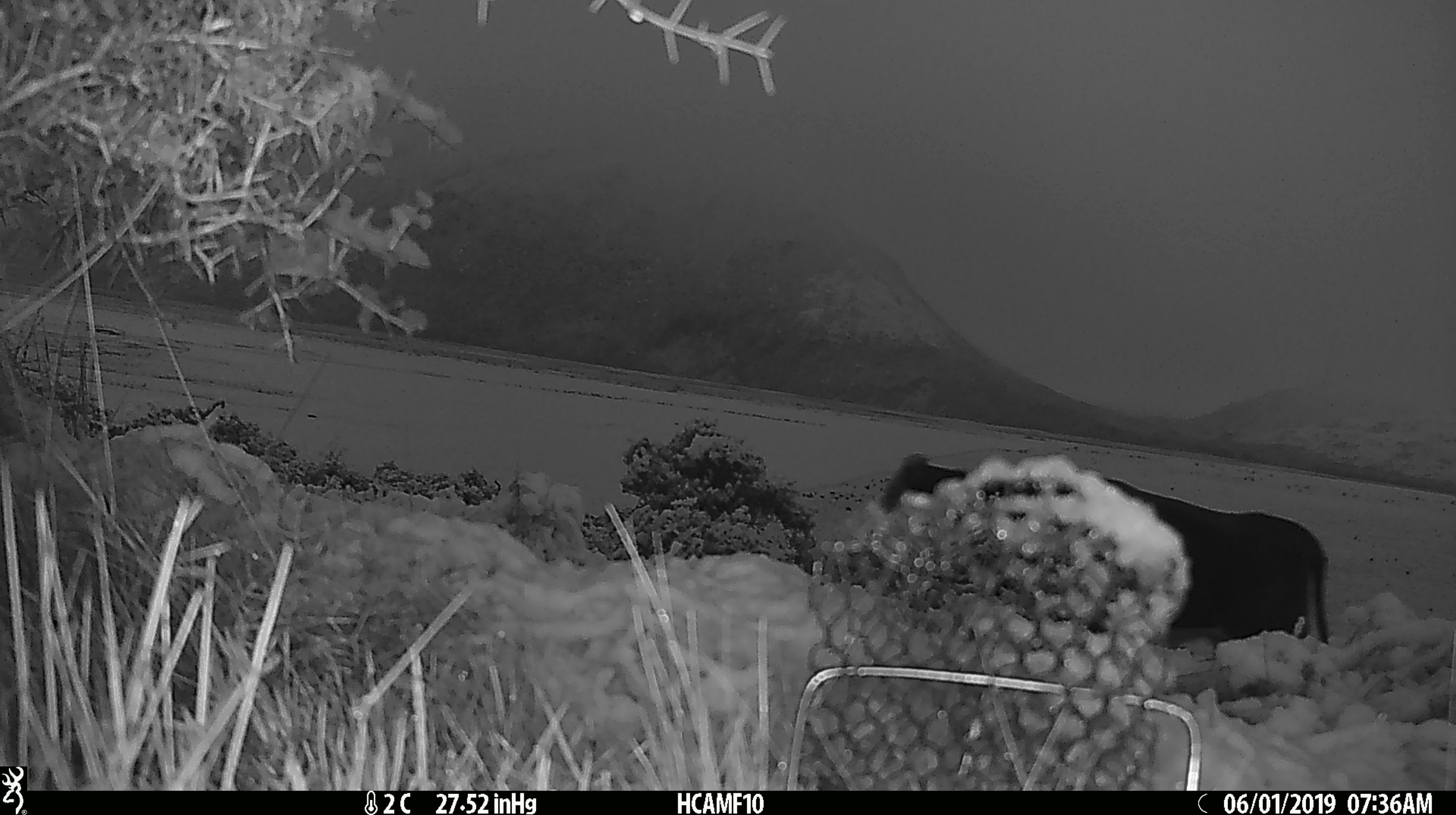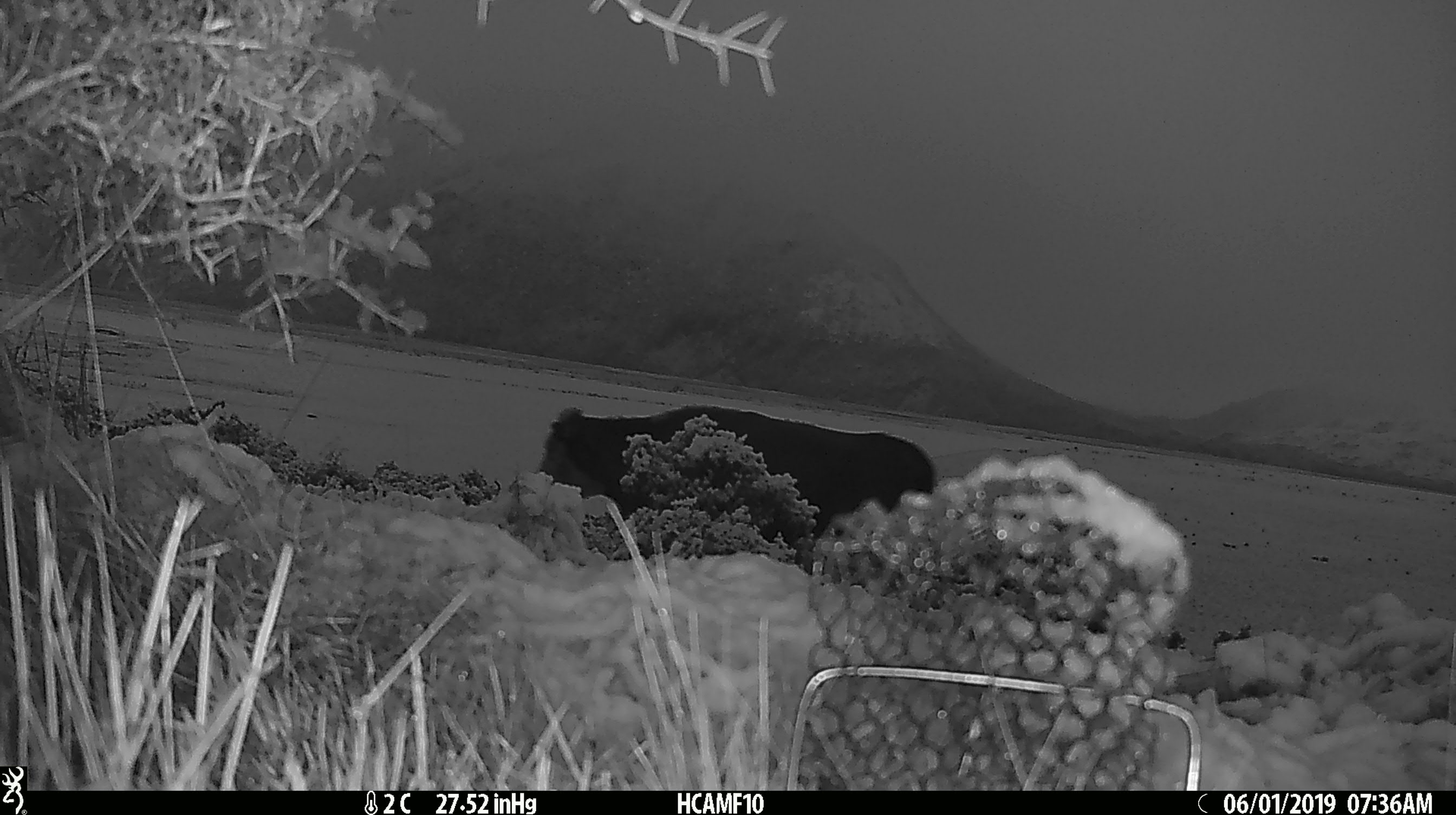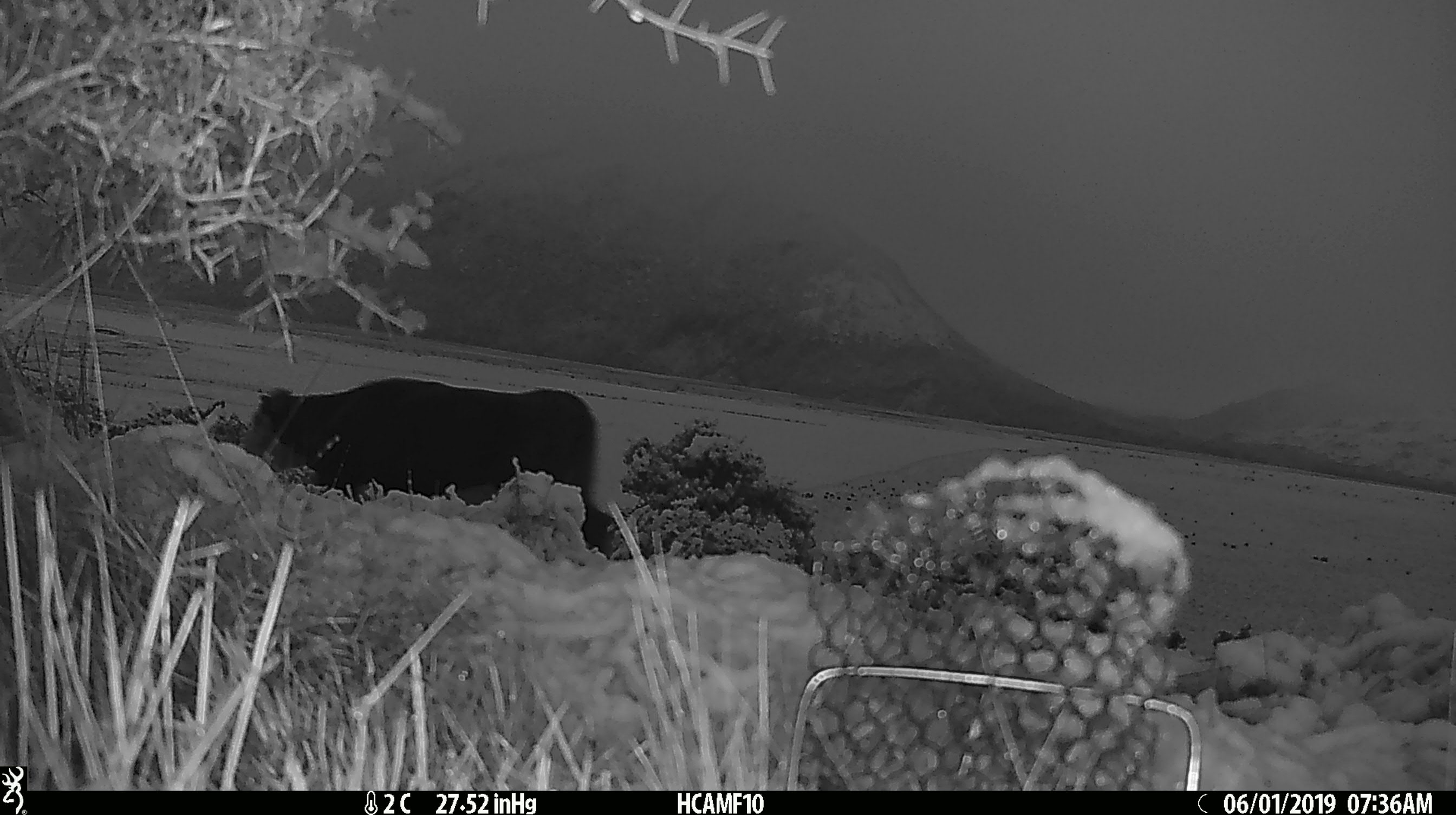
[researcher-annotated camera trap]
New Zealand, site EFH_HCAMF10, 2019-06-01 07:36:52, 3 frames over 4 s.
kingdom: Animalia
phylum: Chordata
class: Mammalia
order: Artiodactyla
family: Bovidae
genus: Bos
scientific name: Bos taurus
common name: domestic cow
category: cow